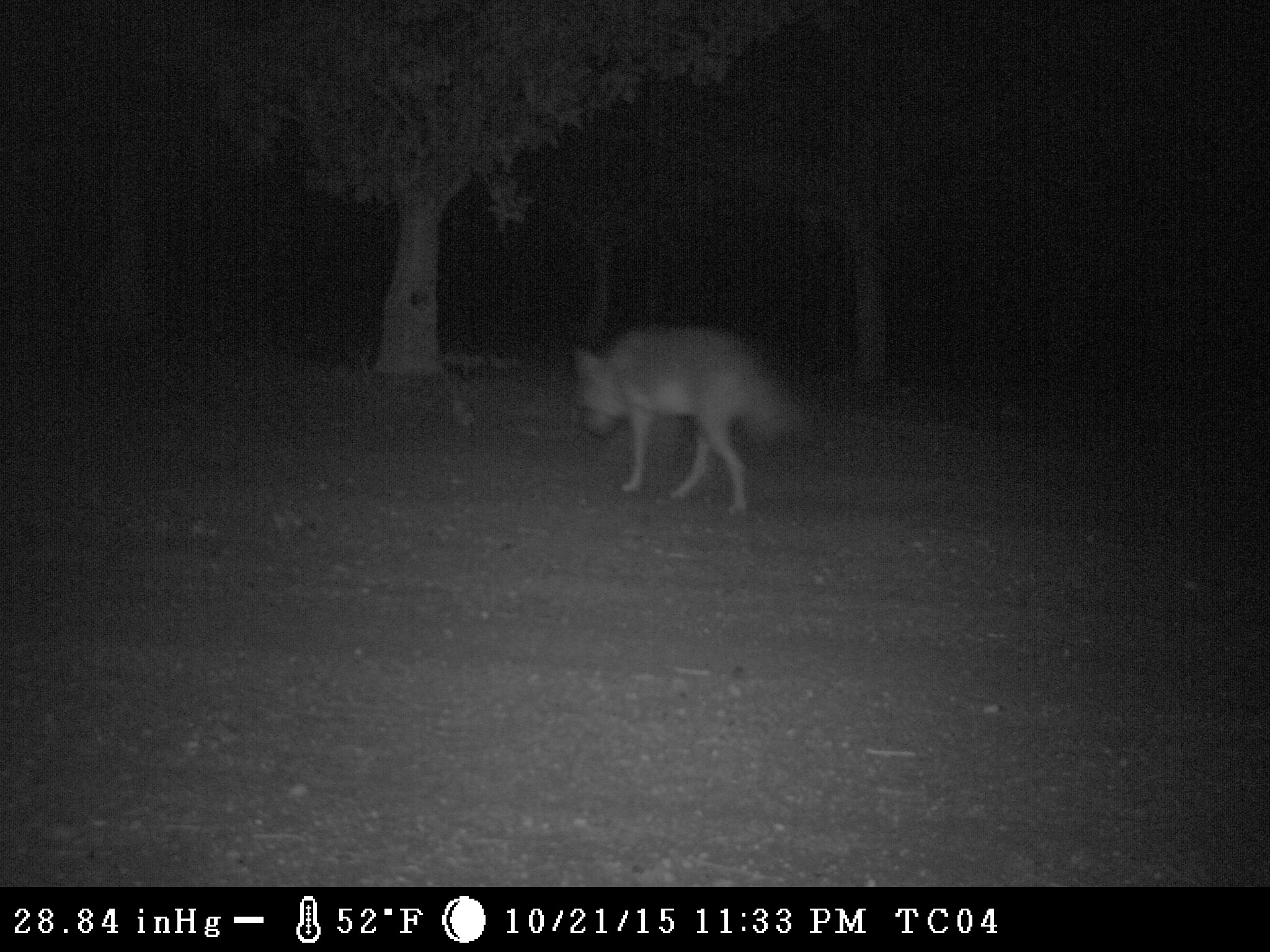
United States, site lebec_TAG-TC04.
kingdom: Animalia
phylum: Chordata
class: Mammalia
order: Carnivora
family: Canidae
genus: Canis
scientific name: Canis latrans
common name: coyote